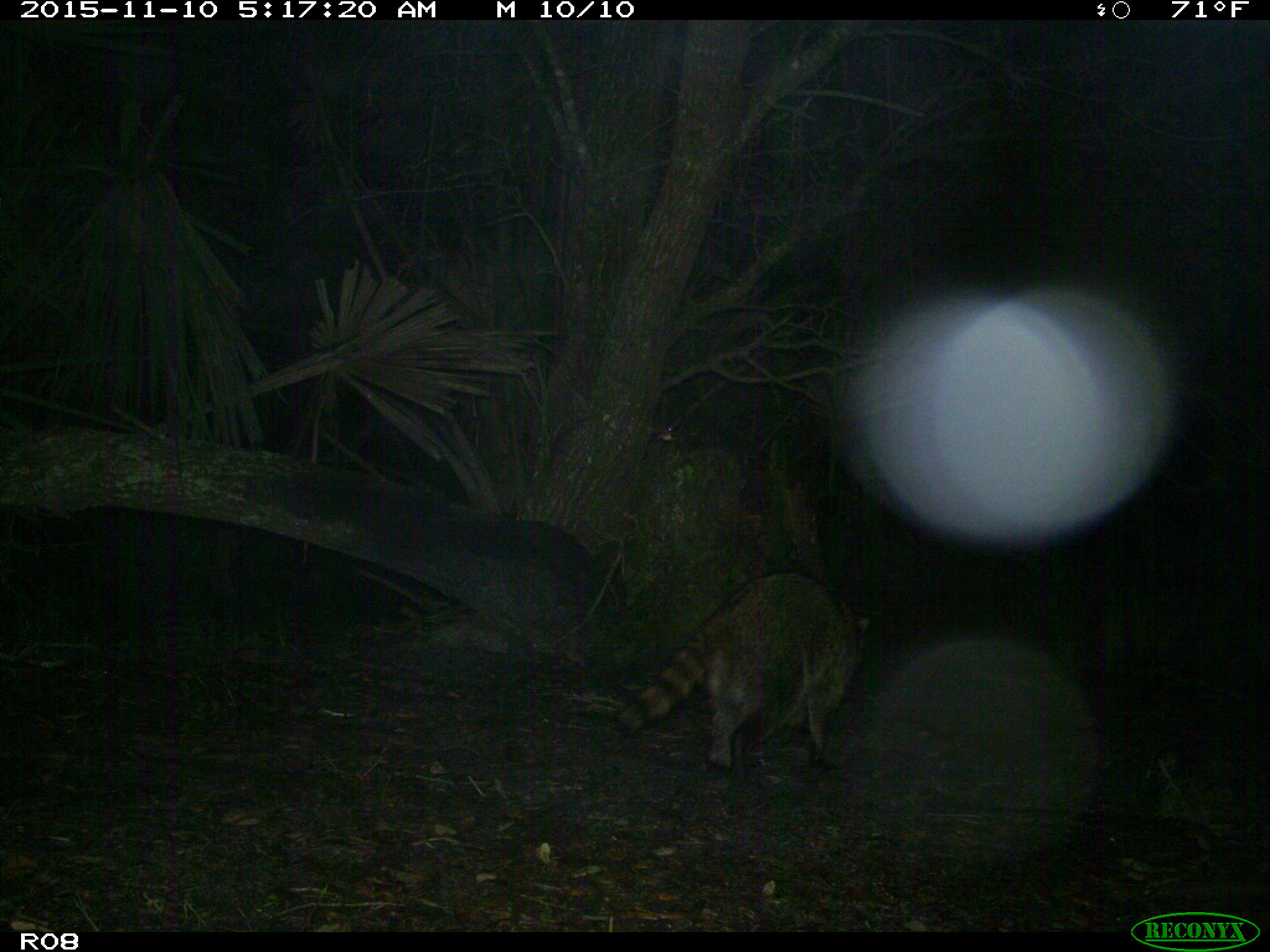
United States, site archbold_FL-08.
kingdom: Animalia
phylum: Chordata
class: Mammalia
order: Carnivora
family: Procyonidae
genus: Procyon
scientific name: Procyon lotor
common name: common raccoon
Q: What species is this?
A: Procyon lotor (common raccoon).